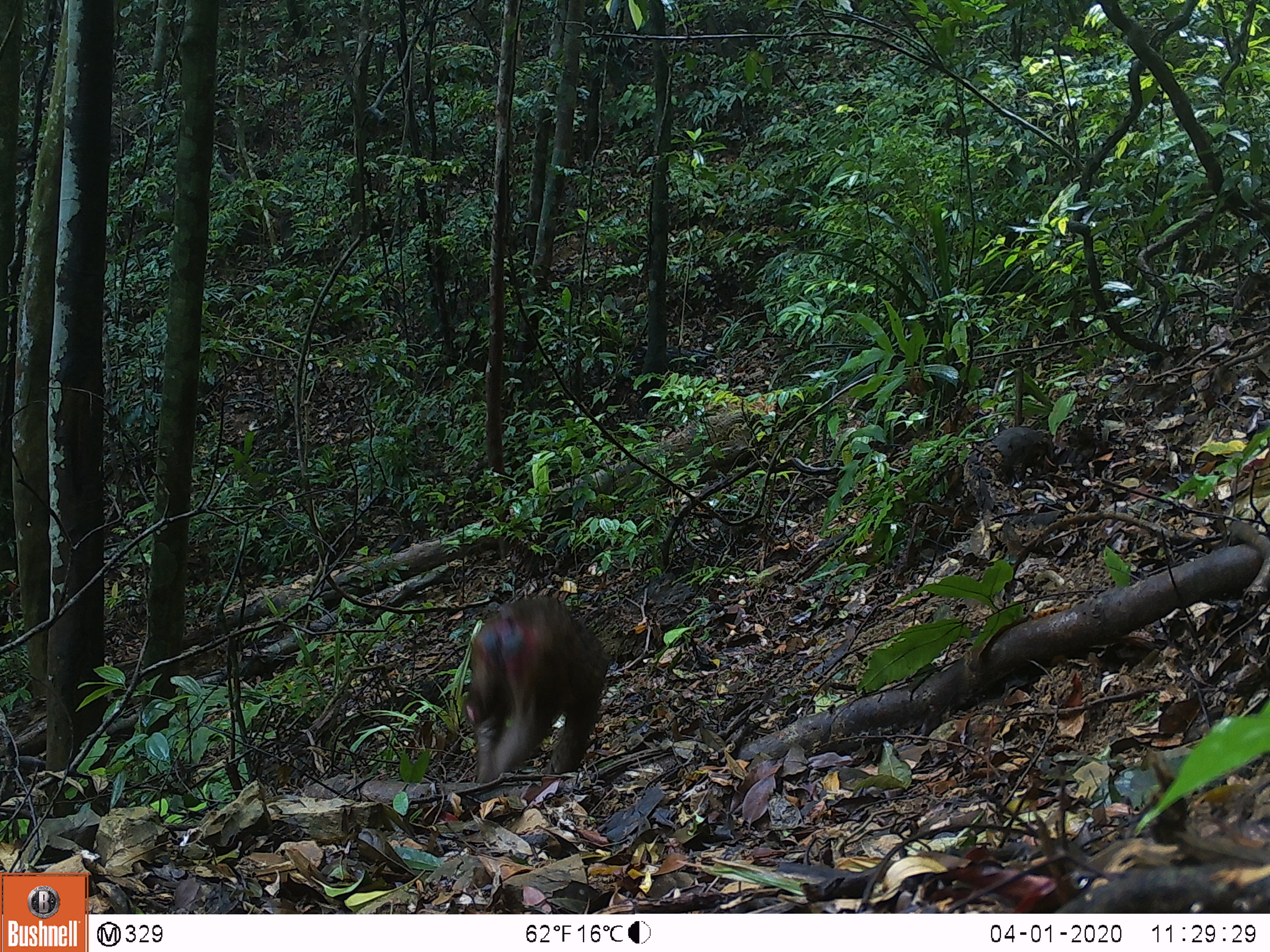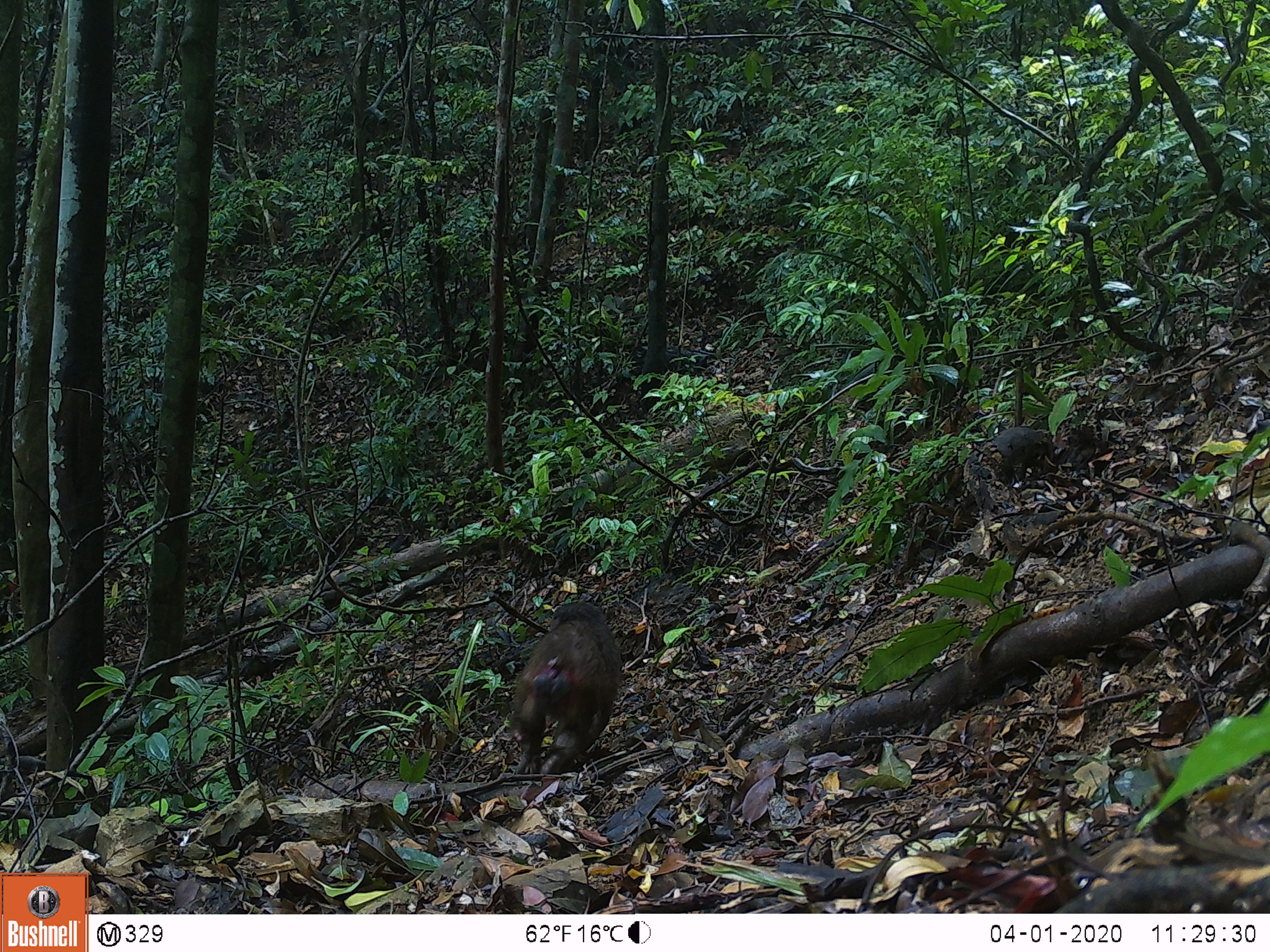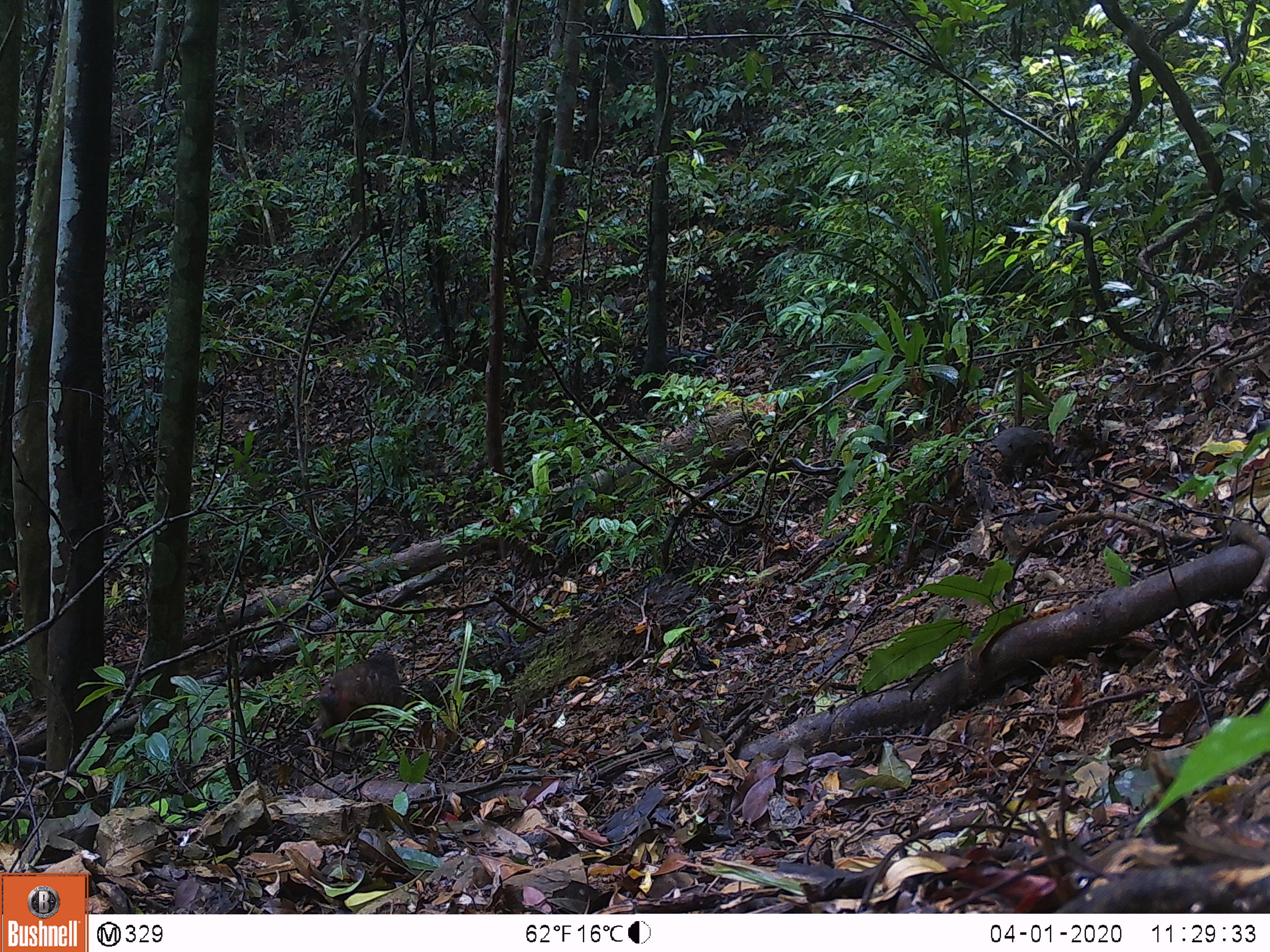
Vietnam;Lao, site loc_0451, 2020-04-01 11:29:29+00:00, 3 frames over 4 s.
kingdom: Animalia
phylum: Chordata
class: Mammalia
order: Primates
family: Cercopithecidae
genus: Macaca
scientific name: Macaca arctoides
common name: stump-tailed macaque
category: stump tailed macaque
Stump tailed macaque (stump-tailed macaque) (Macaca arctoides). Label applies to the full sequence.